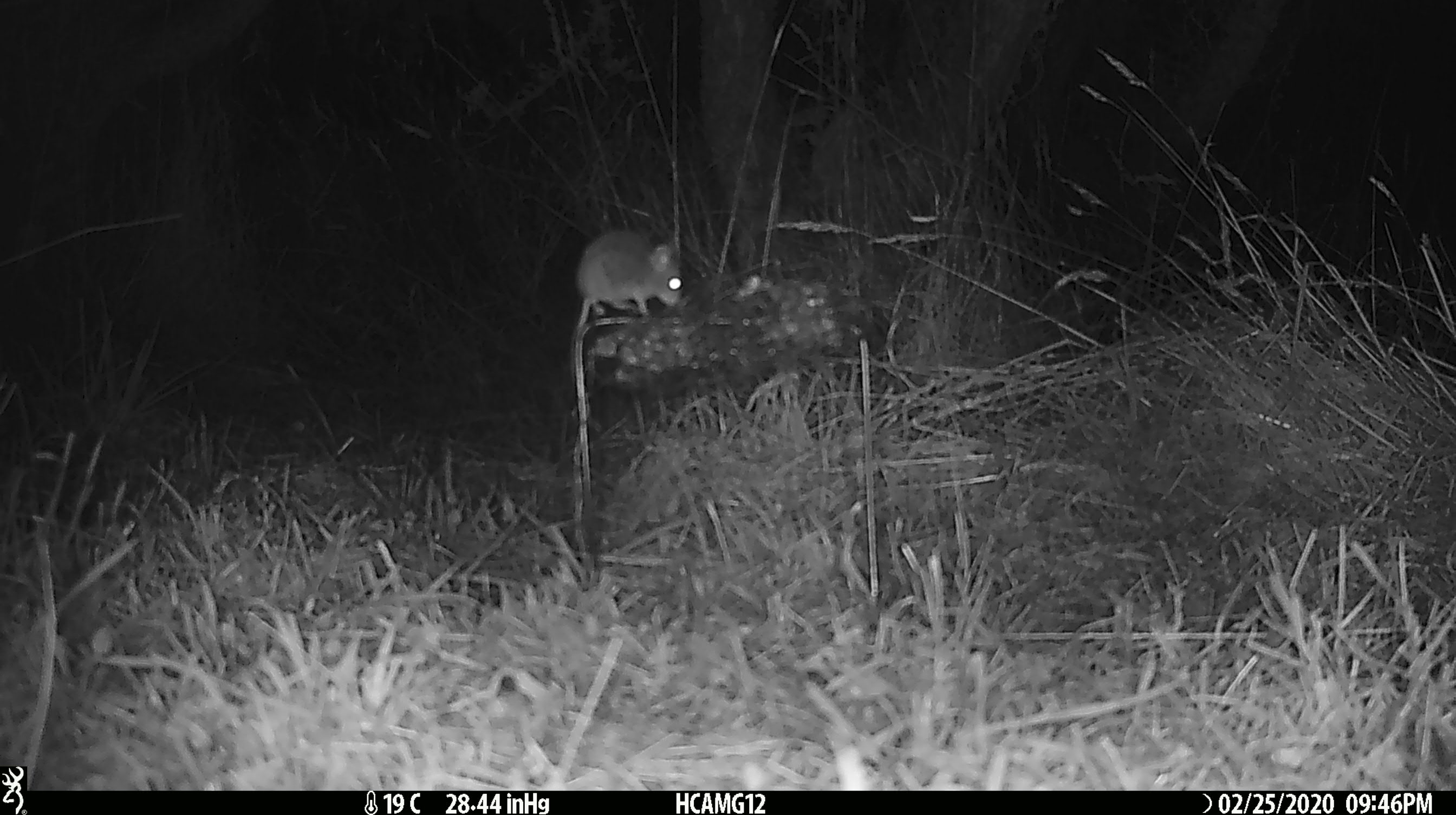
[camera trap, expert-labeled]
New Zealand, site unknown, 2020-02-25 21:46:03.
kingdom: Animalia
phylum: Chordata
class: Mammalia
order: Rodentia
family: Muridae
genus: Mus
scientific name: Mus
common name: mouse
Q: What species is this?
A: Mouse (Mus).